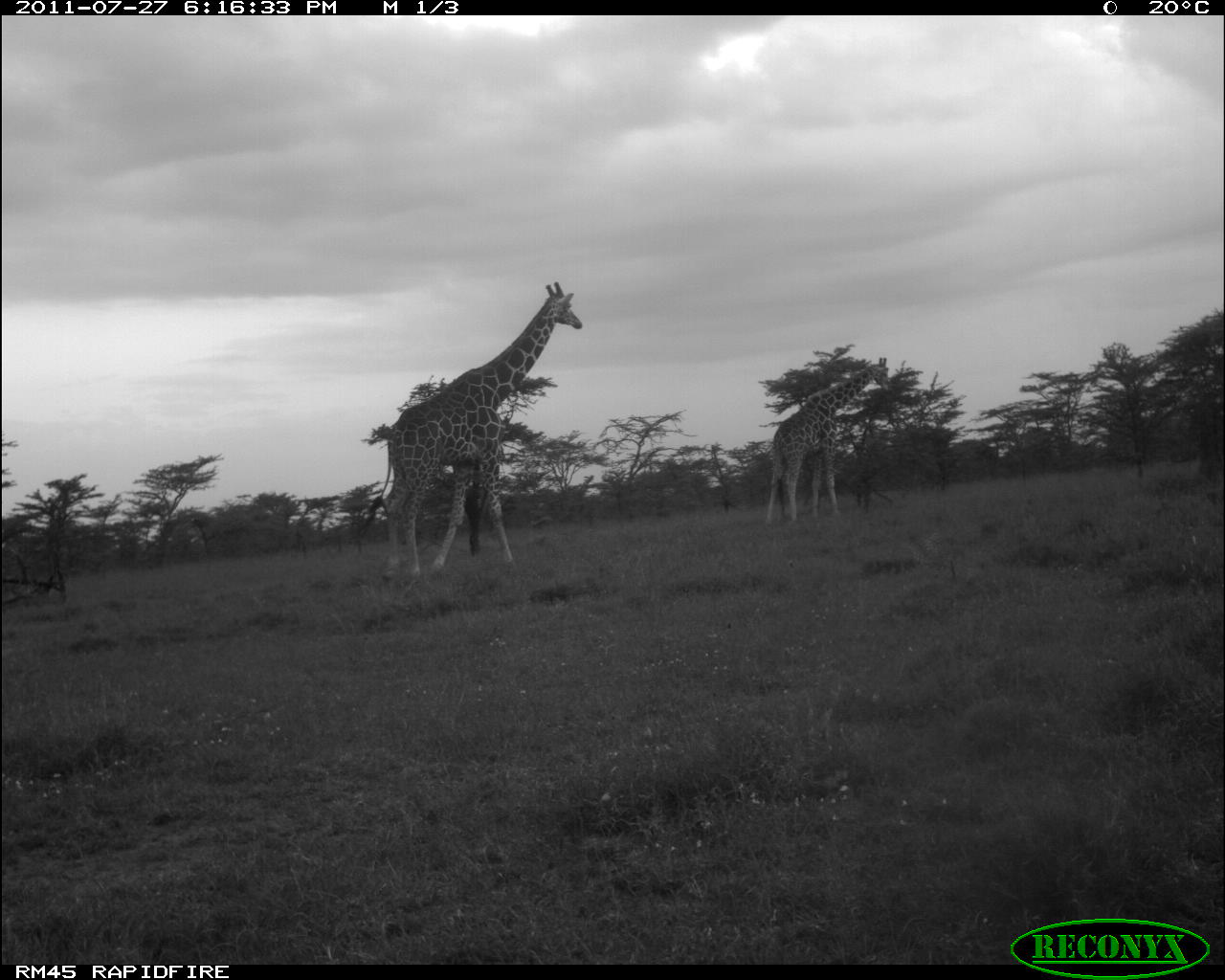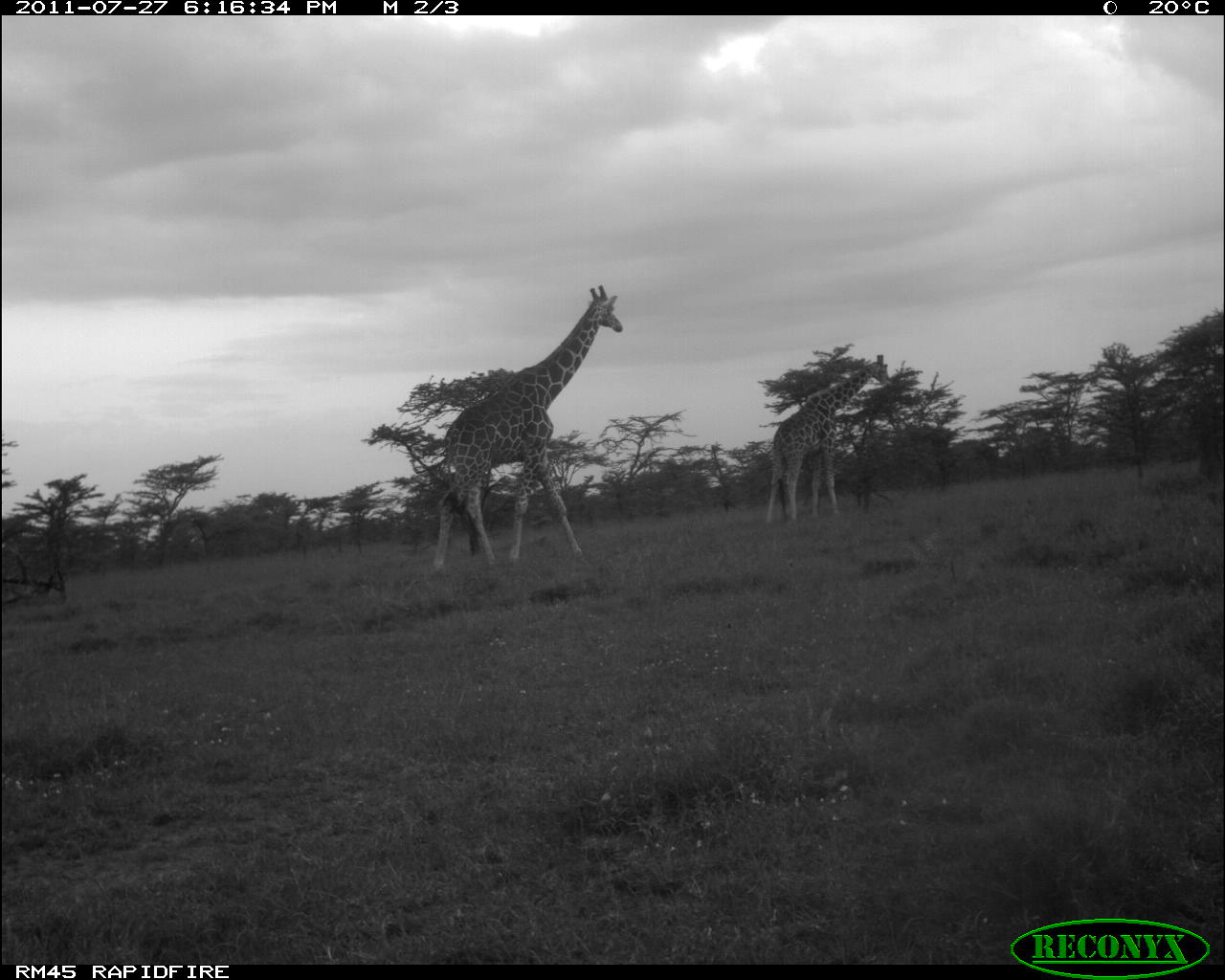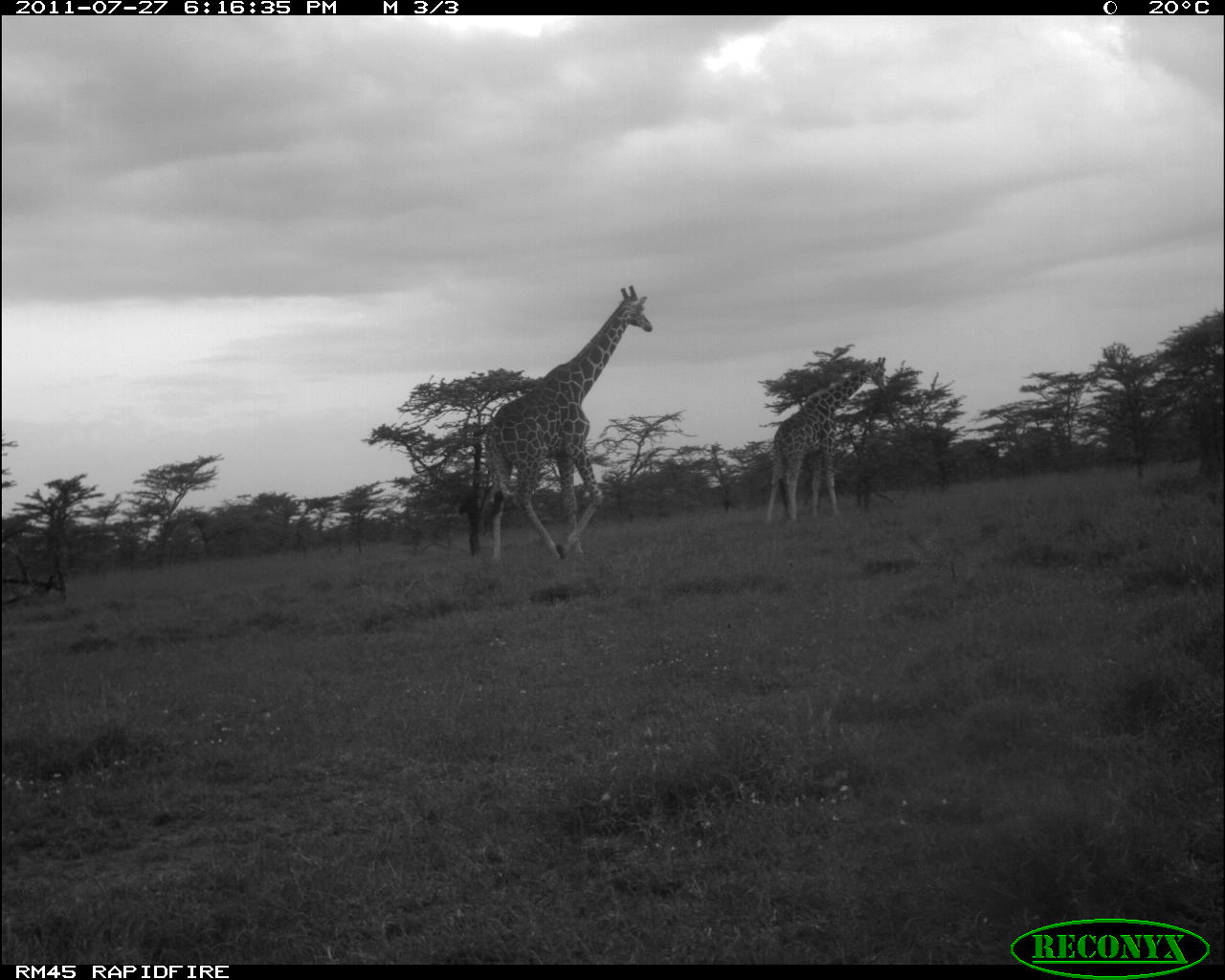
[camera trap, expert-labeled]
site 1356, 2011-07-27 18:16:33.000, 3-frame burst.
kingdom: Animalia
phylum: Chordata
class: Mammalia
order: Artiodactyla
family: Giraffidae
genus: Giraffa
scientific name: Giraffa camelopardalis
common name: giraffe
Giraffa camelopardalis (giraffe), count 2.